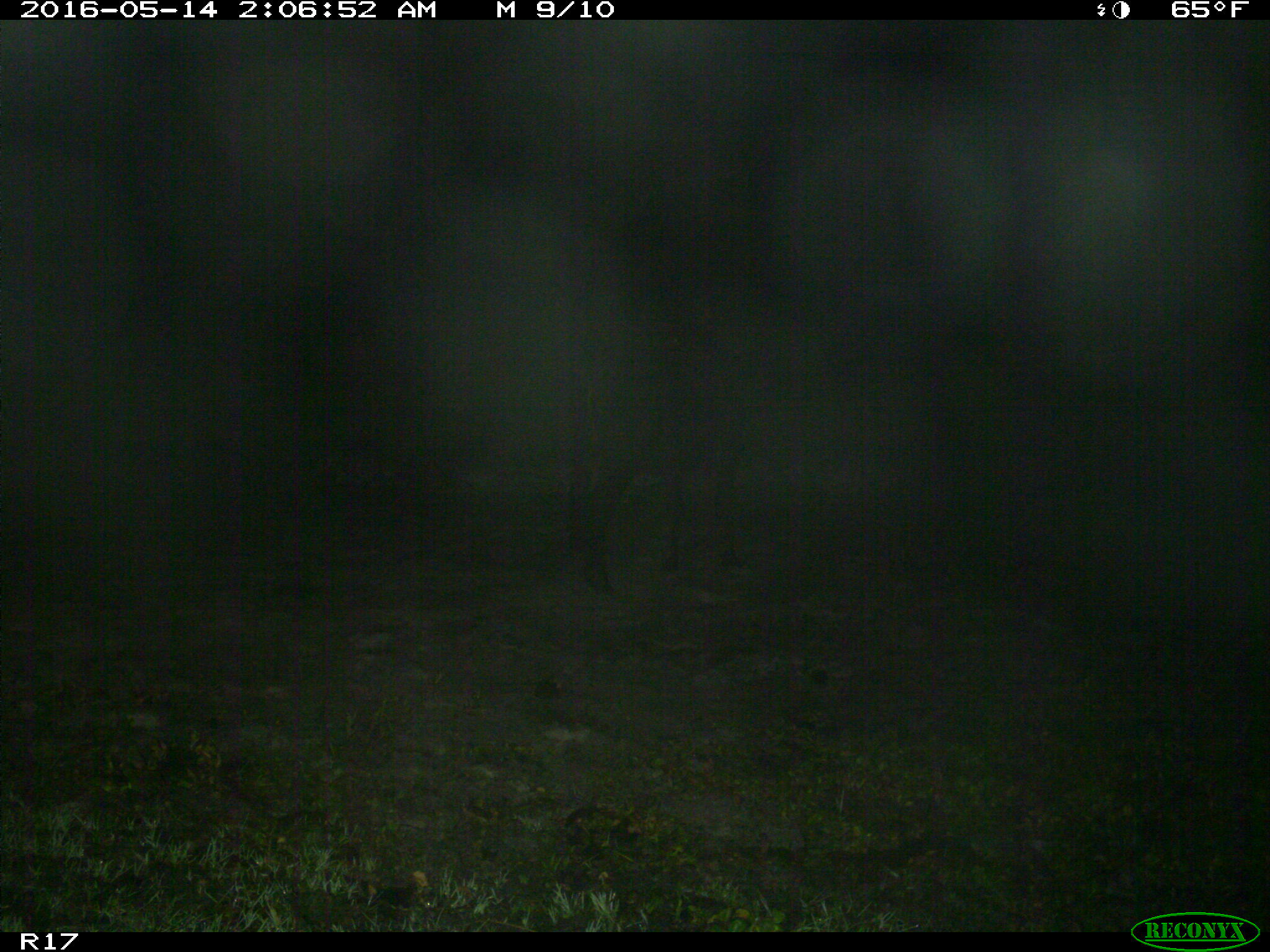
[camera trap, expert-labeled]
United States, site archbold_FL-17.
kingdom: Animalia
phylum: Chordata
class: Mammalia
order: Artiodactyla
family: Bovidae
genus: Bos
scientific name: Bos taurus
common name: domestic cow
Bos taurus (domestic cow).